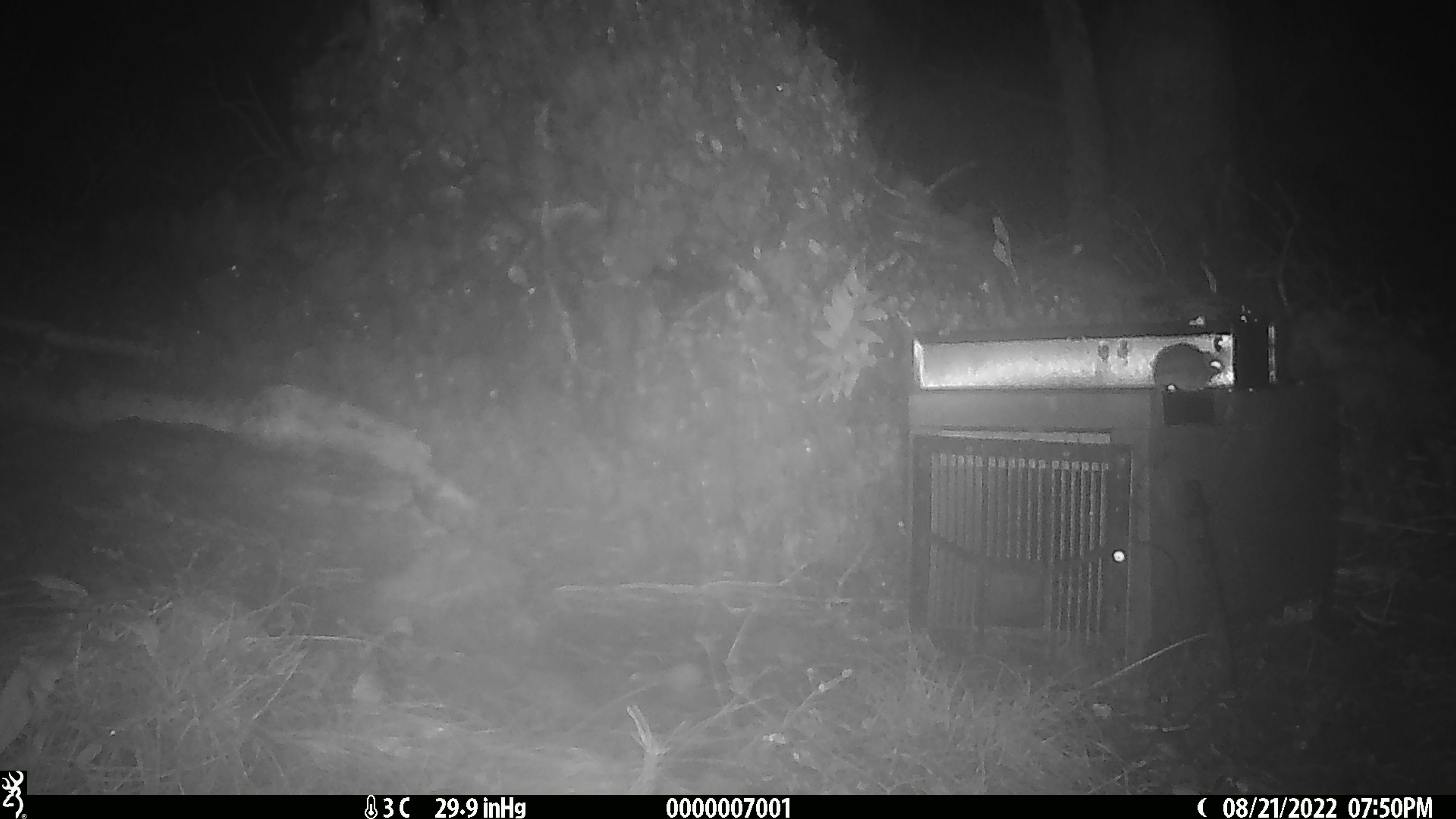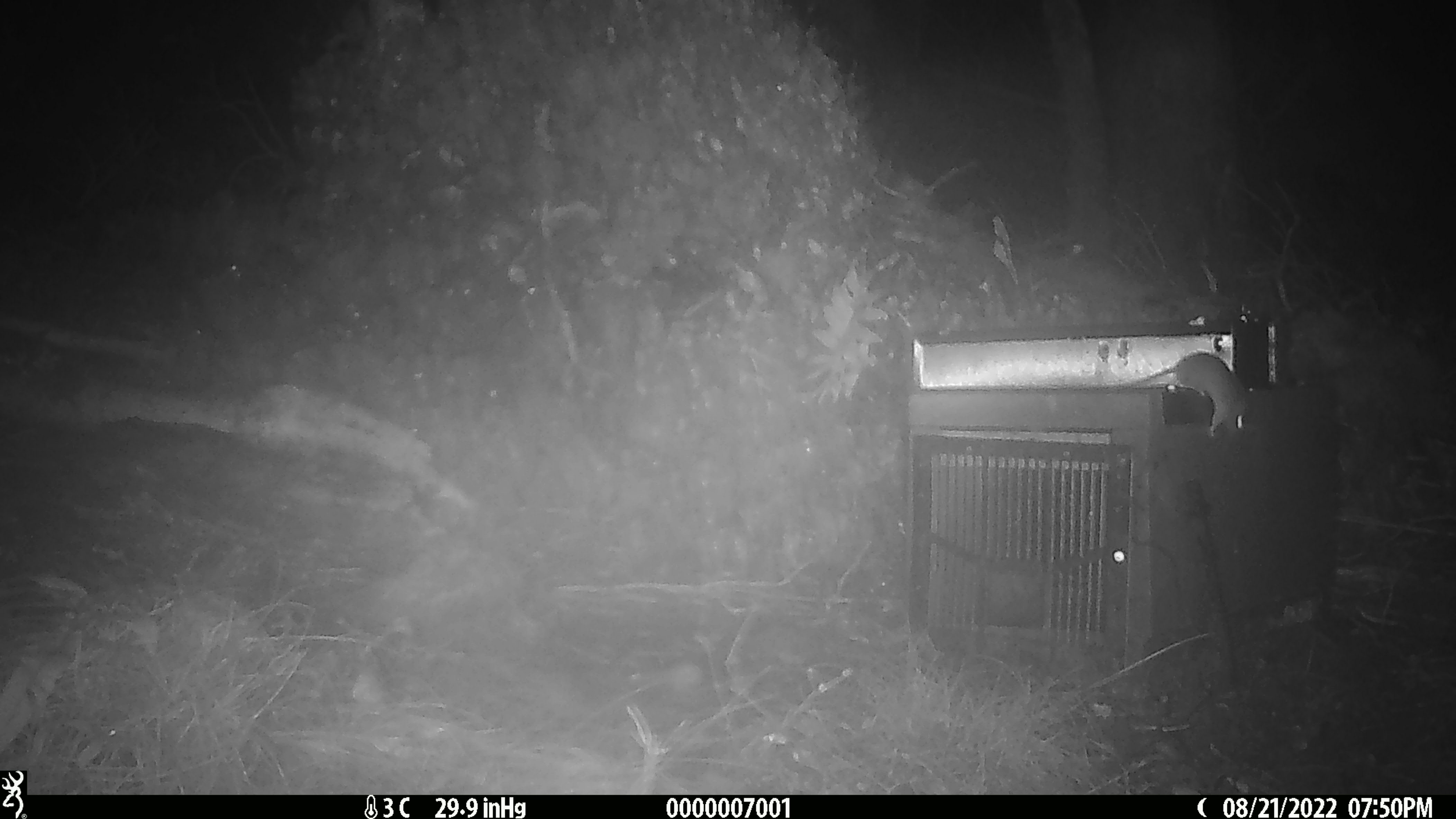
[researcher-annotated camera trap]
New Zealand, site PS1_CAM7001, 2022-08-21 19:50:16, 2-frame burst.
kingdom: Animalia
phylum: Chordata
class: Mammalia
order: Rodentia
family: Muridae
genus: Mus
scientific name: Mus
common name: mouse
Mouse (Mus).